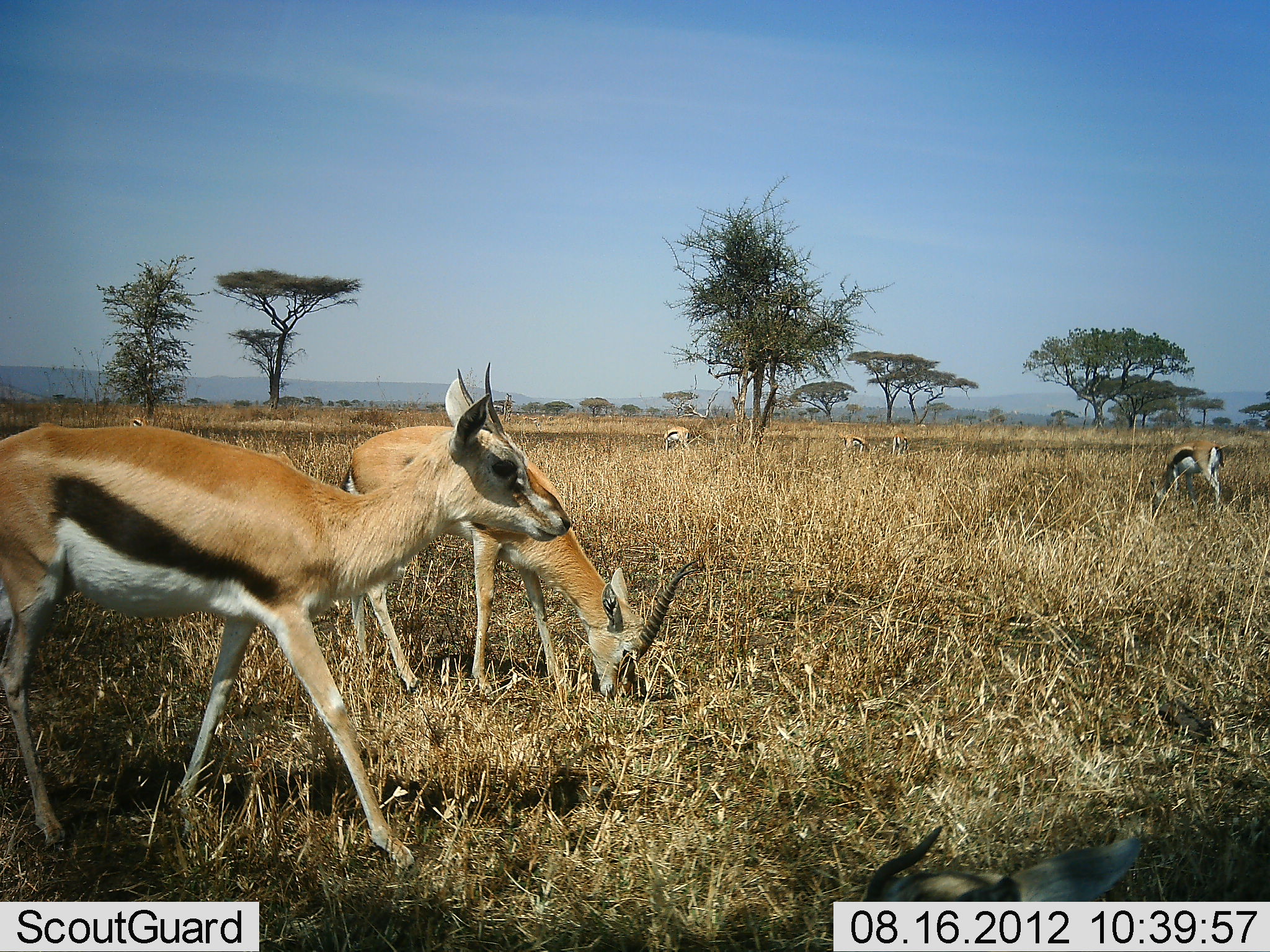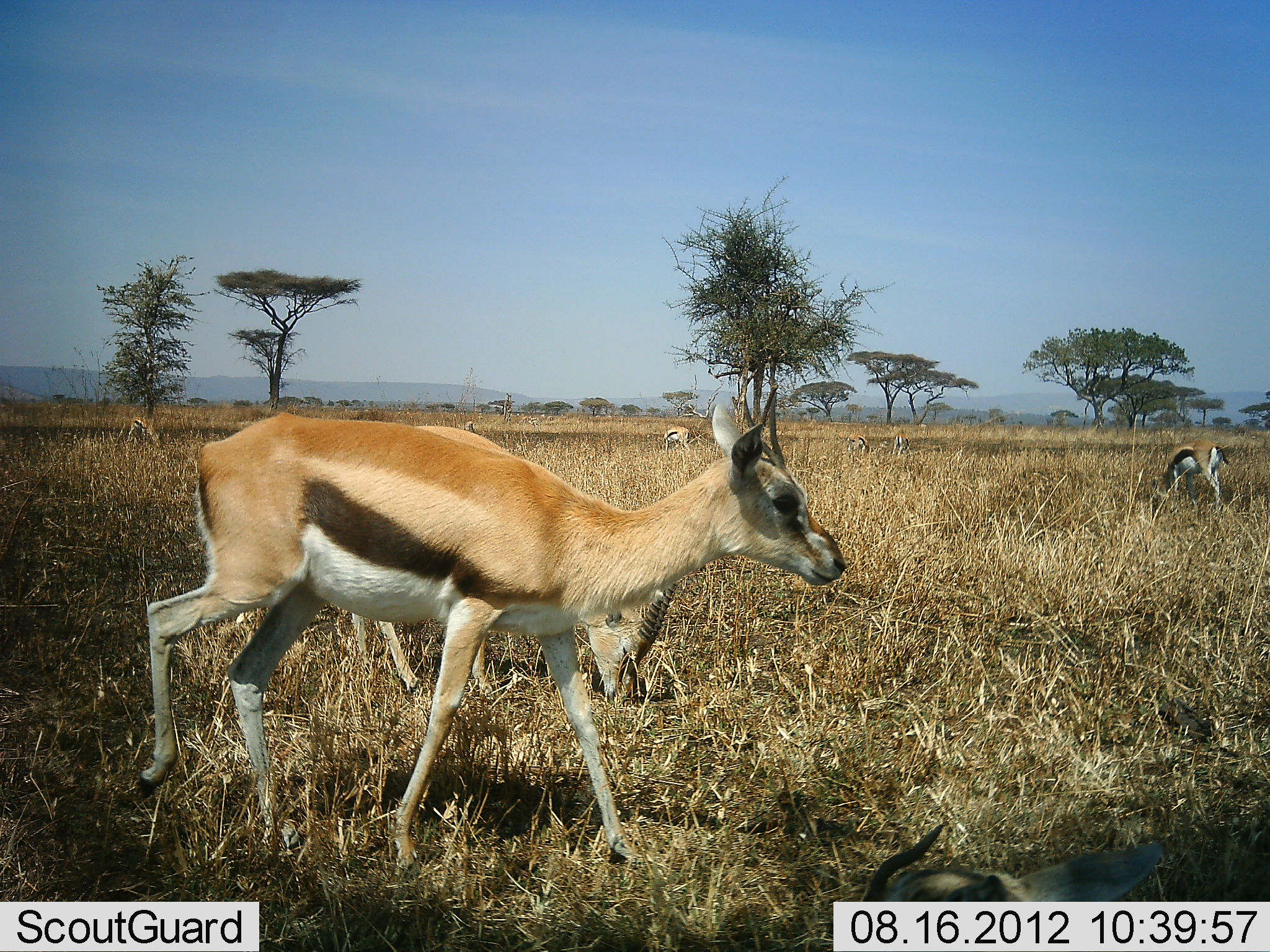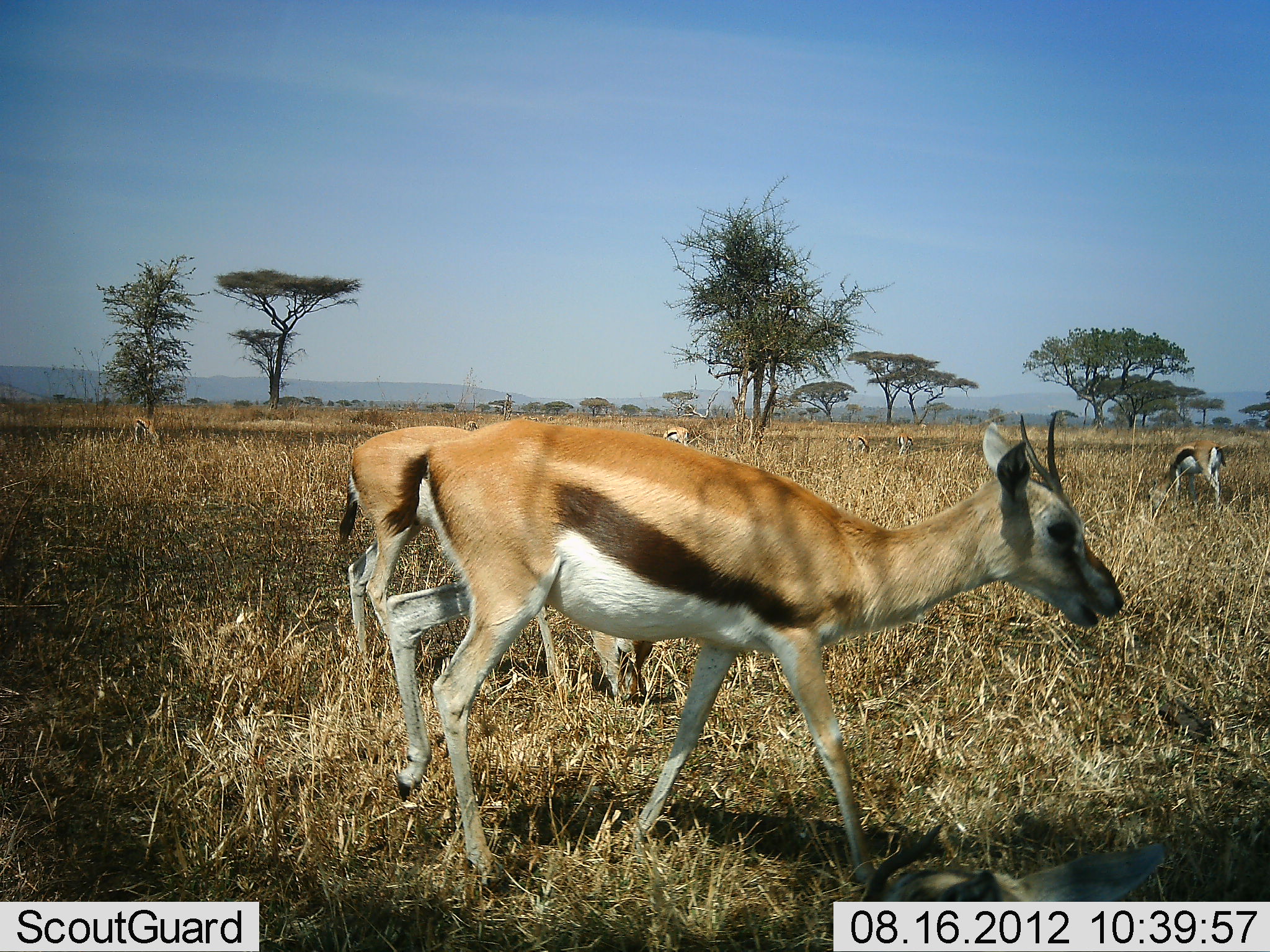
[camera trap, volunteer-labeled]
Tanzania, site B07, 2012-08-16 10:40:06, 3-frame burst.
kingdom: Animalia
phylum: Chordata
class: Mammalia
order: Artiodactyla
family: Bovidae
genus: Eudorcas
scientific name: Eudorcas thomsonii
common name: thomson's gazelle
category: gazellethomsons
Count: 8.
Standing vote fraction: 10%.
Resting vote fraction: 20%.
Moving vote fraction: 80%.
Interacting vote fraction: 0%.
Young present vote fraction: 0%.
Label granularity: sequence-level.